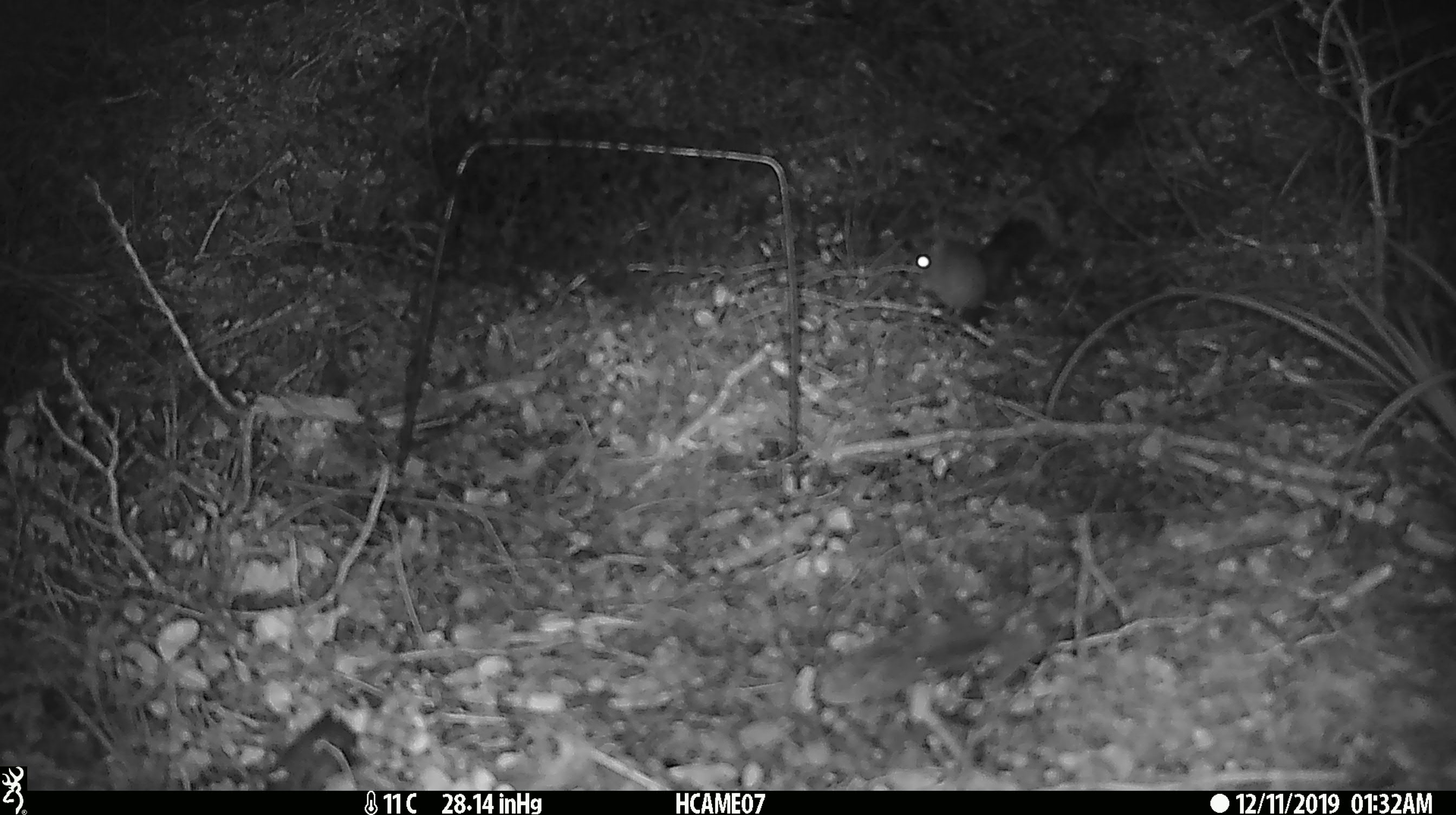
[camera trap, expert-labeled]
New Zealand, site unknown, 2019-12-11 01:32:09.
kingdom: Animalia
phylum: Chordata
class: Mammalia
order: Rodentia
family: Muridae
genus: Mus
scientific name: Mus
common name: mouse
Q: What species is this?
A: Mouse (Mus).